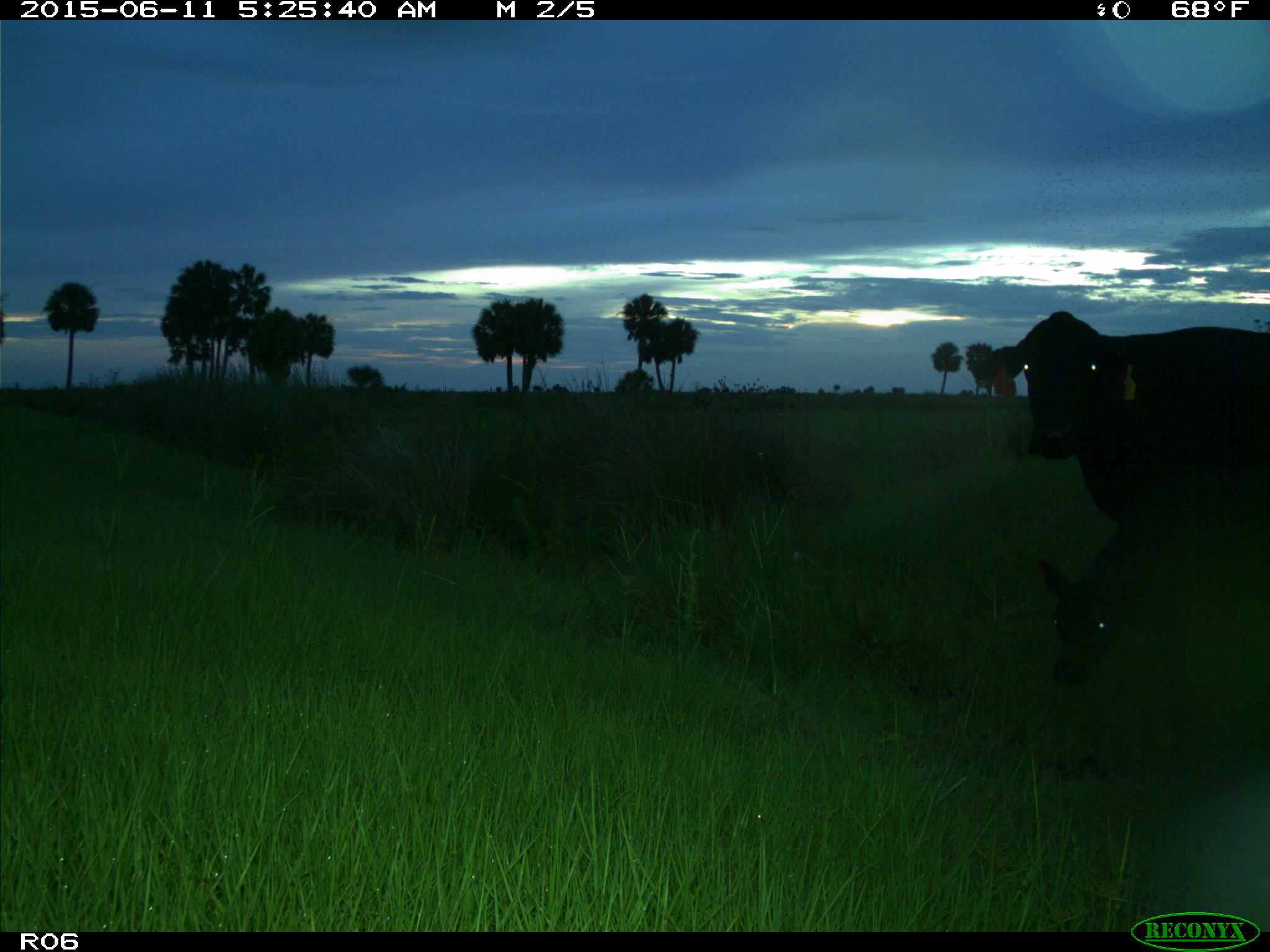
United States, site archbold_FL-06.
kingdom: Animalia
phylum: Chordata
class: Mammalia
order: Artiodactyla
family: Bovidae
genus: Bos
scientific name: Bos taurus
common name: domestic cow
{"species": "Bos taurus (domestic cow)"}